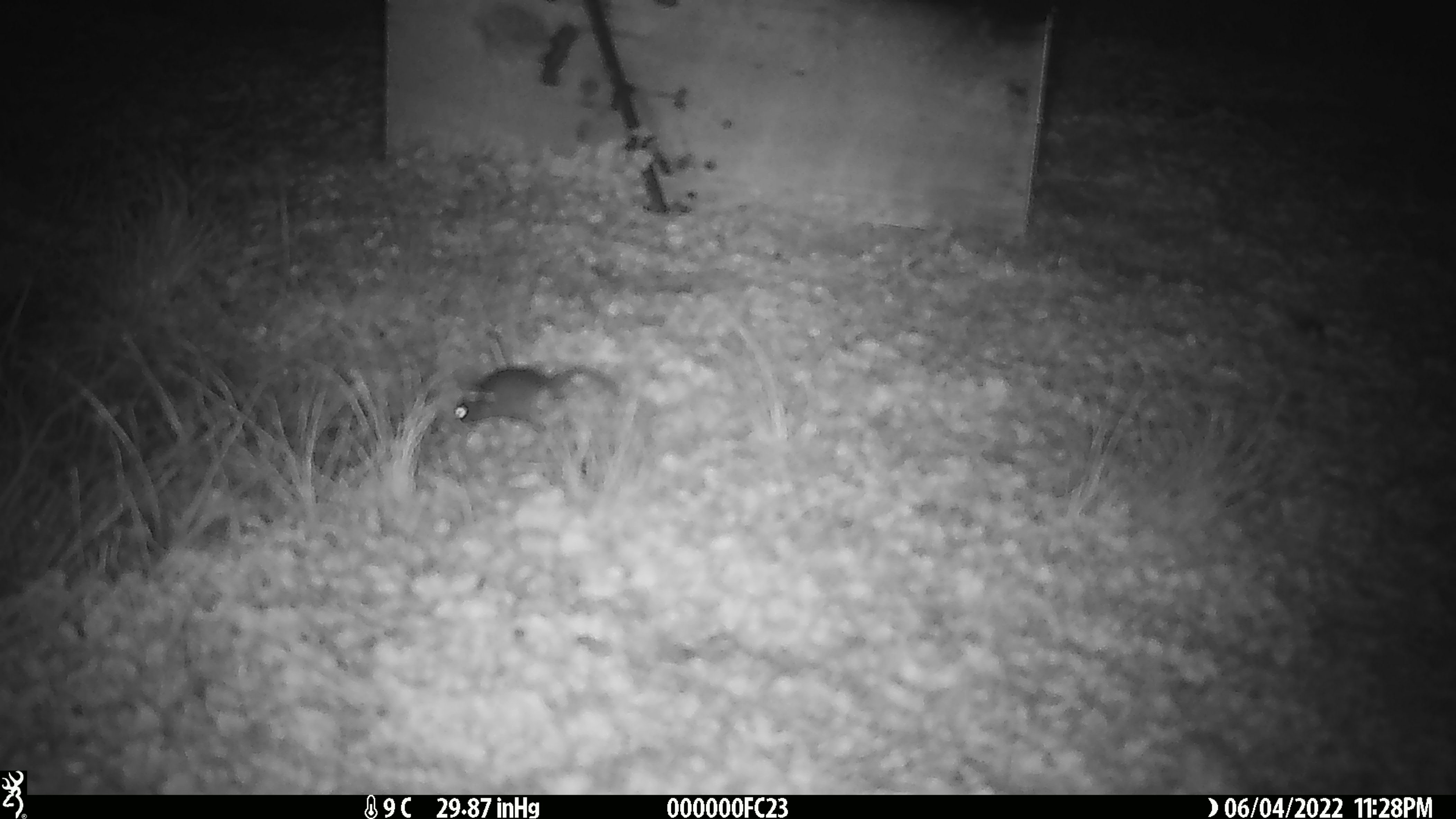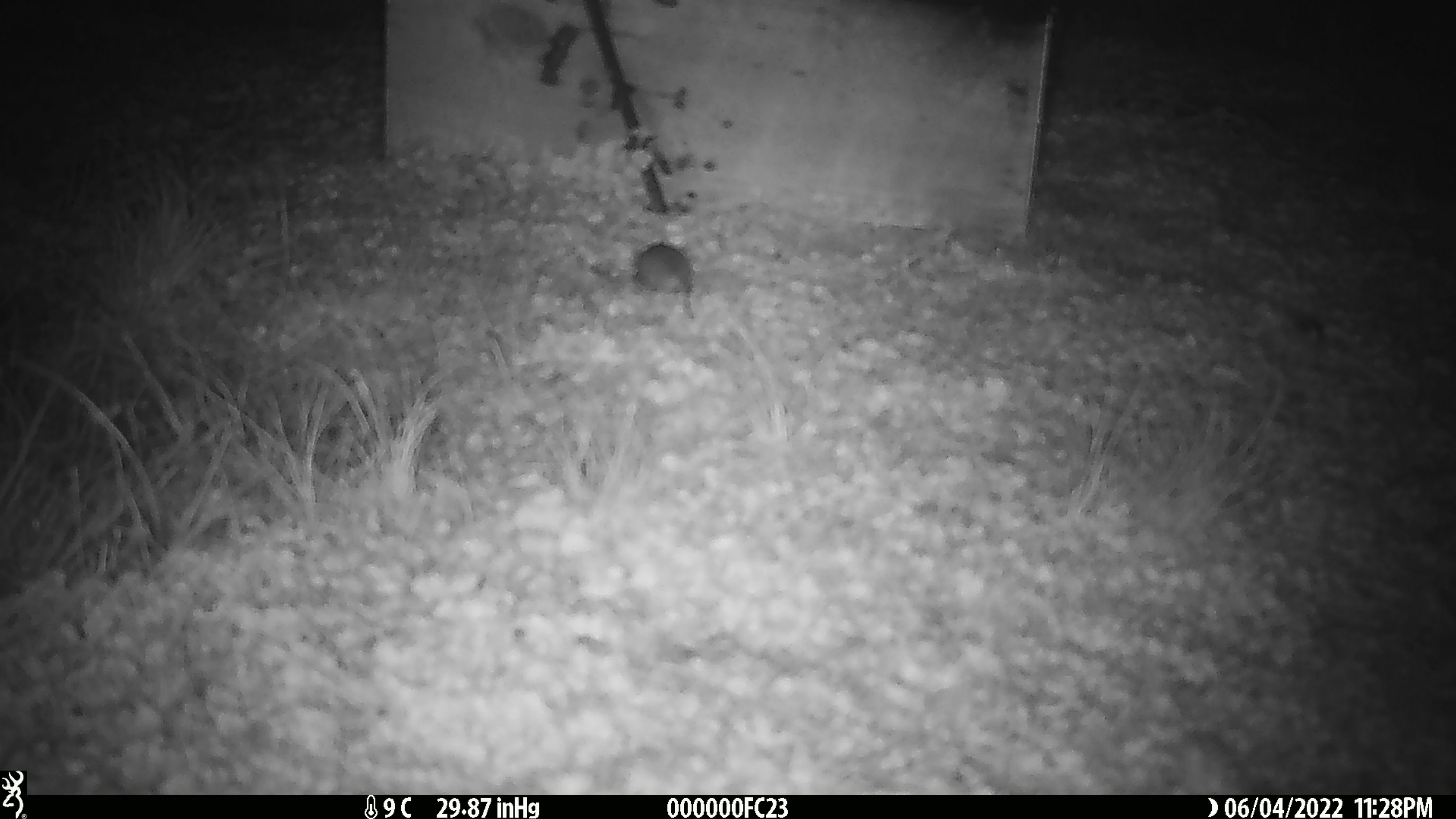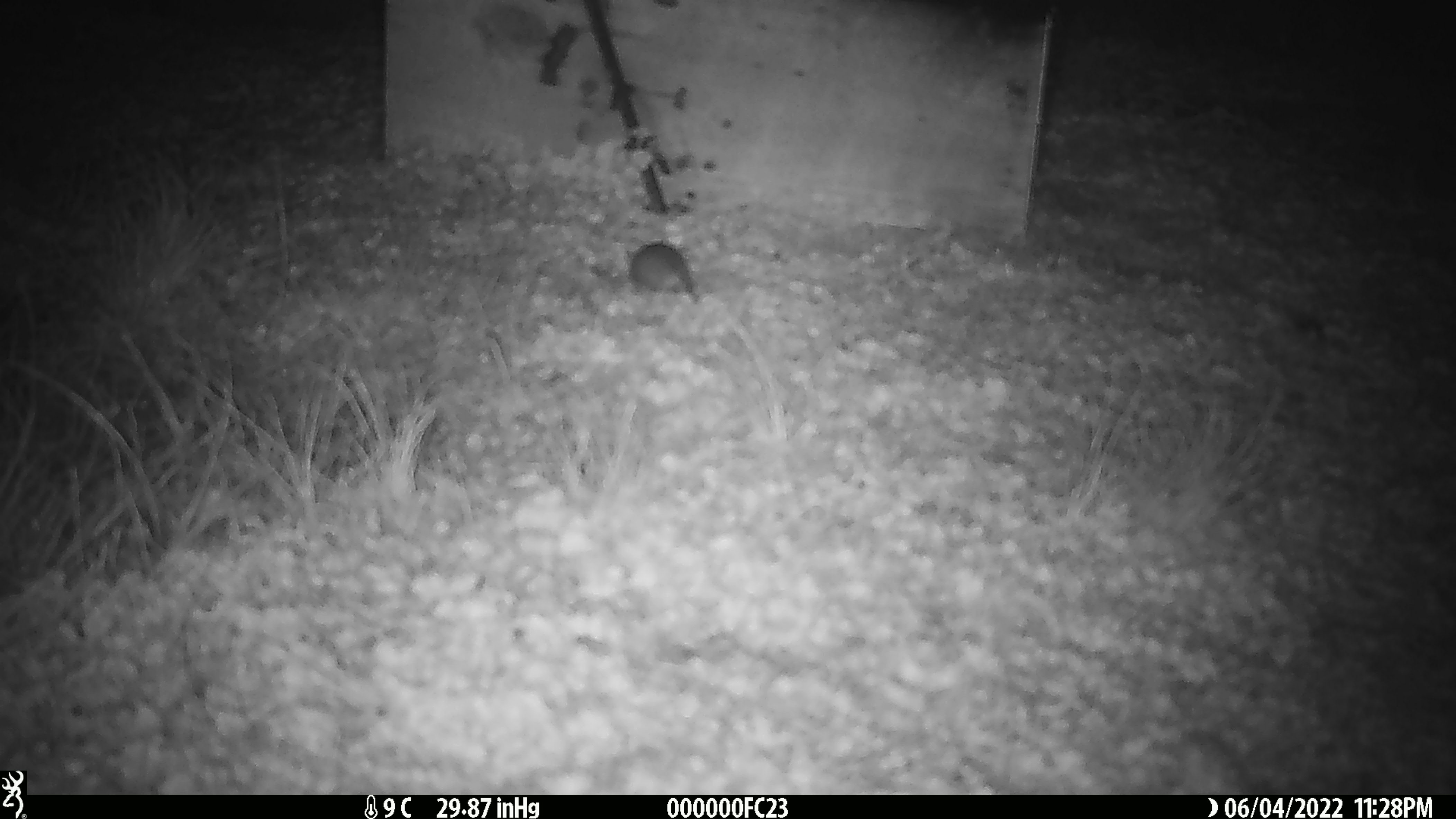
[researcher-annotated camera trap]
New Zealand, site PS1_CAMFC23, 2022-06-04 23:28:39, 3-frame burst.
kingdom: Animalia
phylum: Chordata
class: Mammalia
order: Rodentia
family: Muridae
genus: Mus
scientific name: Mus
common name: mouse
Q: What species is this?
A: Mouse (Mus).